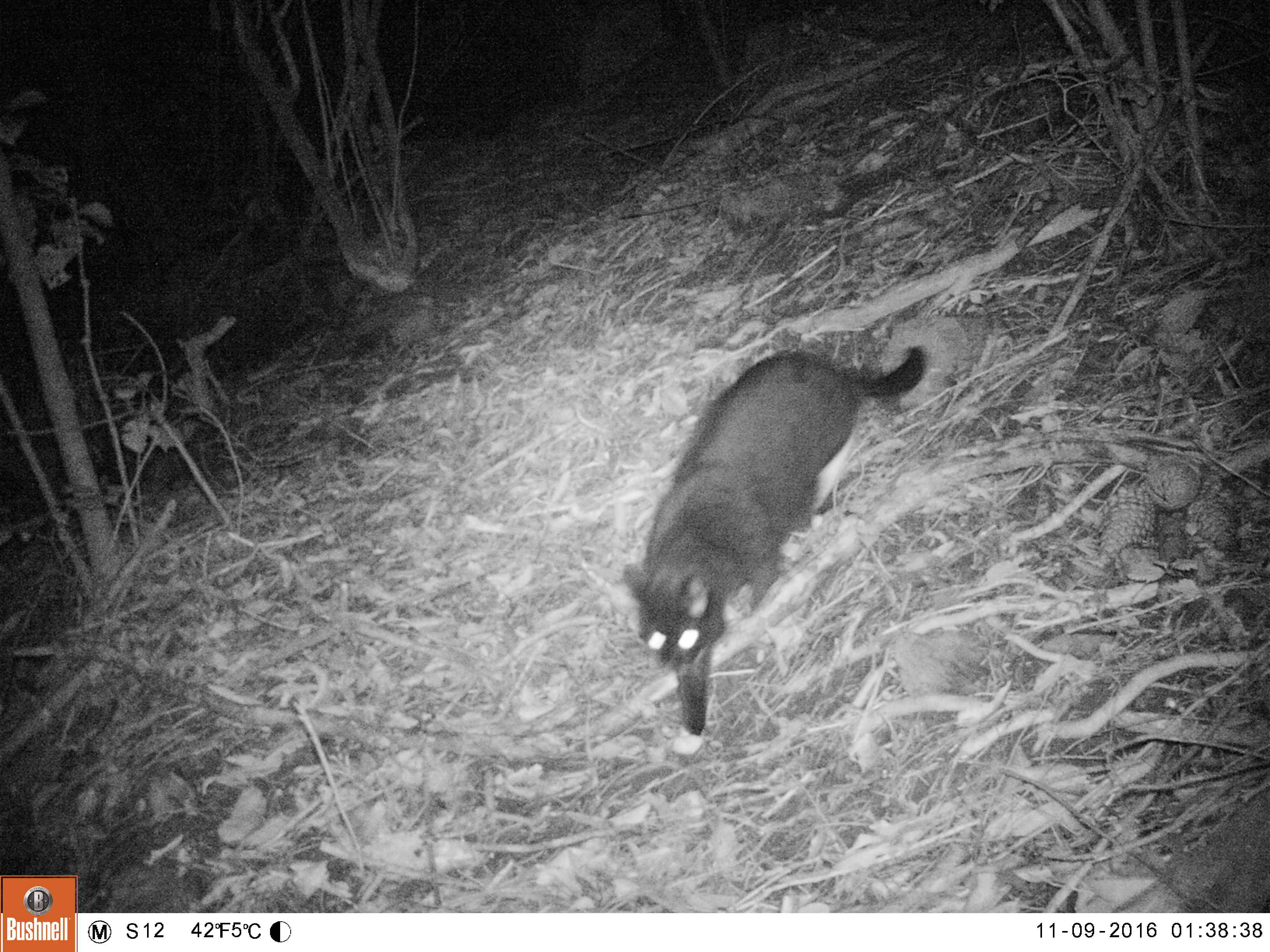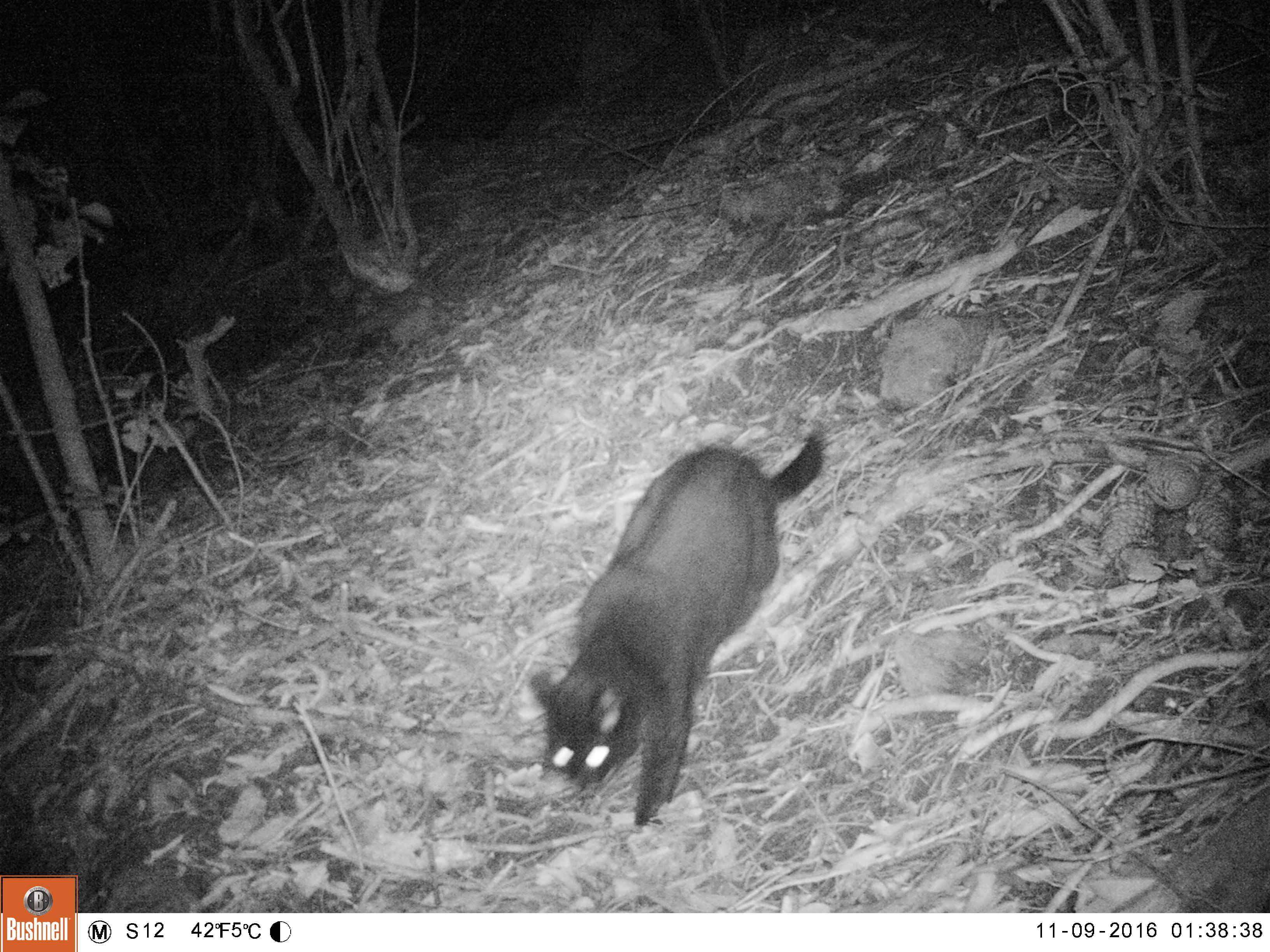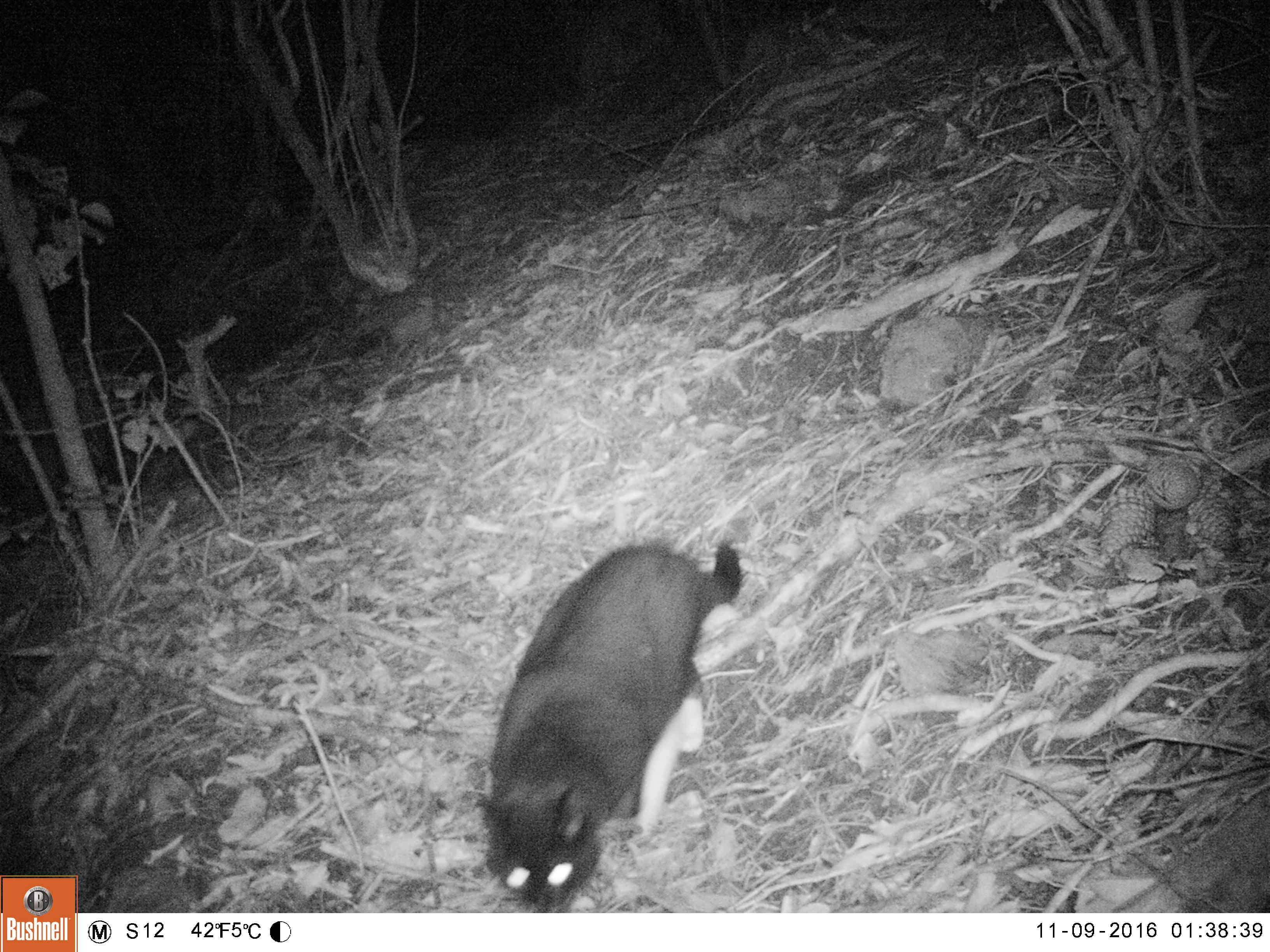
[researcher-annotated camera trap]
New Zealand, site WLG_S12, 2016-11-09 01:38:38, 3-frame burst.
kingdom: Animalia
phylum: Chordata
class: Mammalia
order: Carnivora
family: Felidae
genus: Felis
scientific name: Felis catus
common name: domestic cat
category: cat